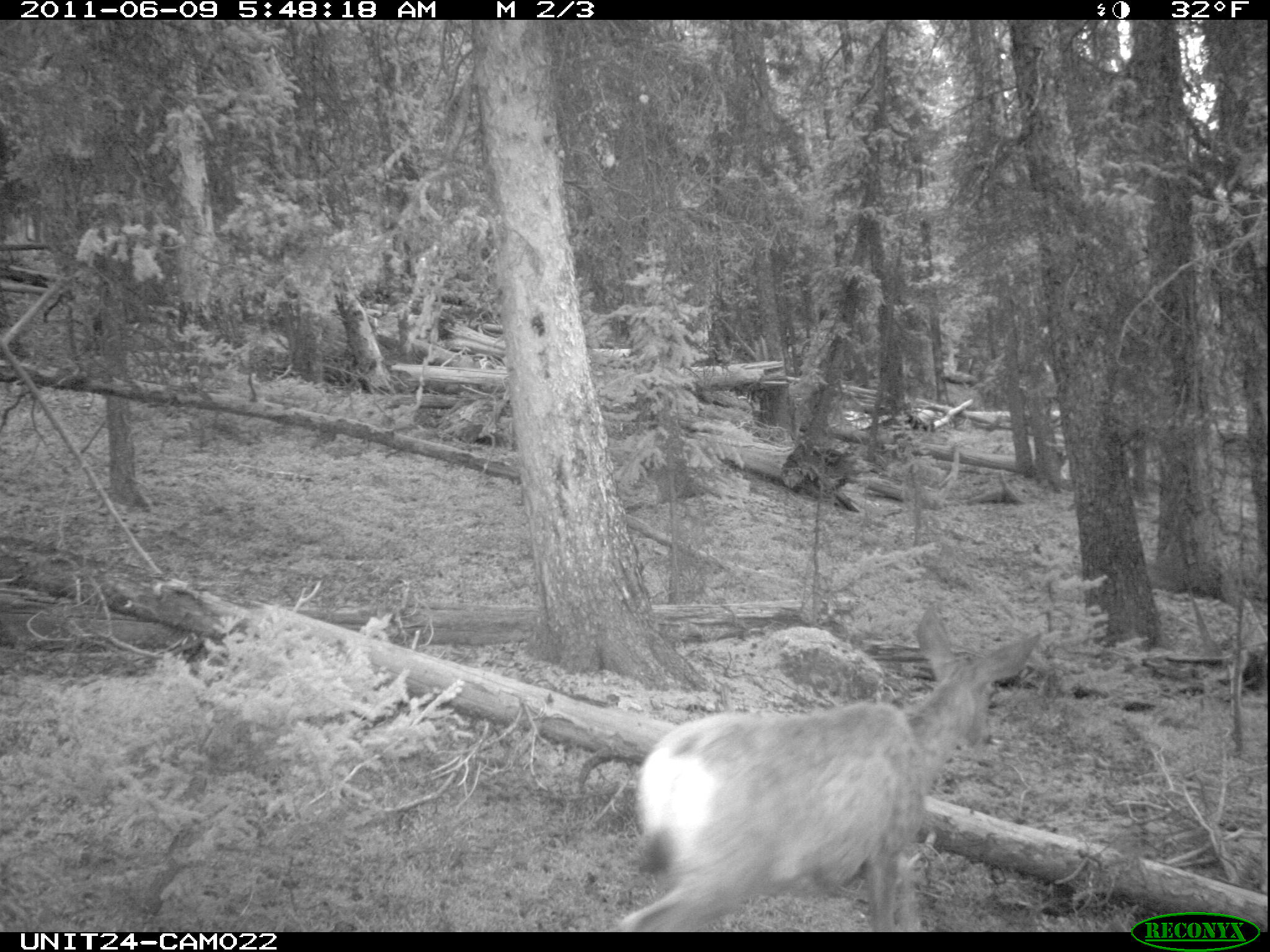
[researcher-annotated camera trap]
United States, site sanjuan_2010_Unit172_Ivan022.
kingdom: Animalia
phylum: Chordata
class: Mammalia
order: Artiodactyla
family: Cervidae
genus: Odocoileus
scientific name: Odocoileus hemionus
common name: mule deer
Odocoileus hemionus (mule deer).